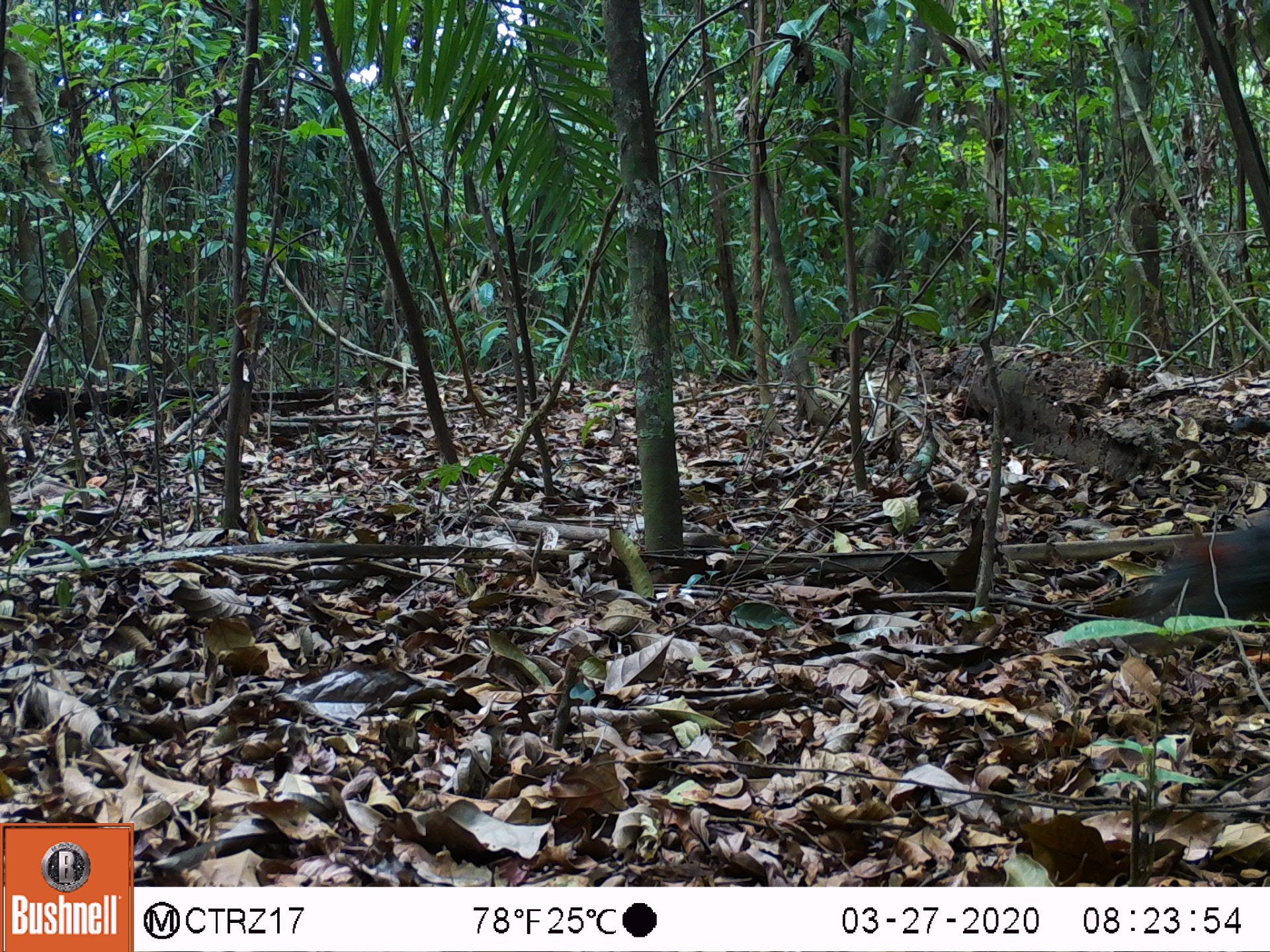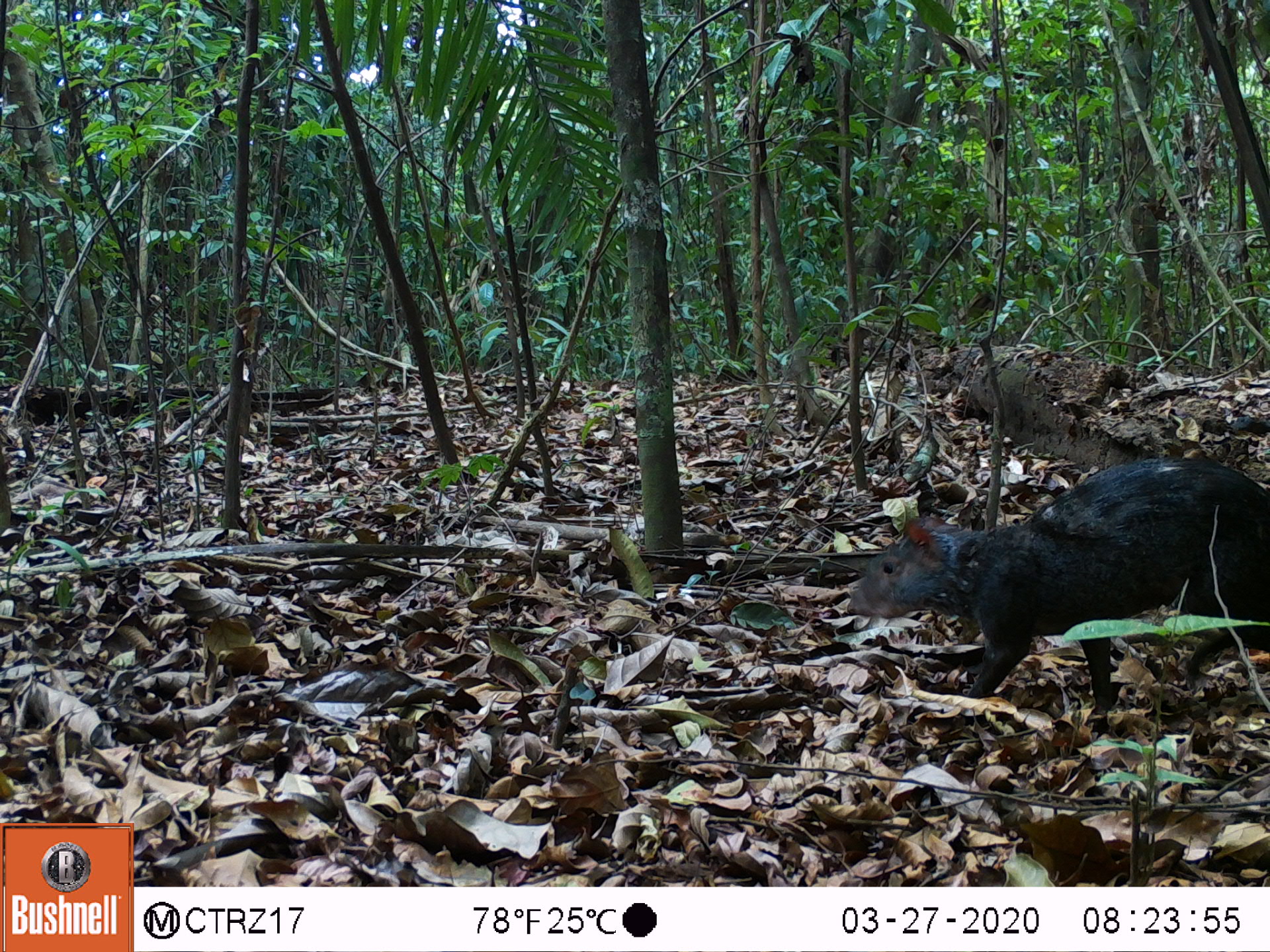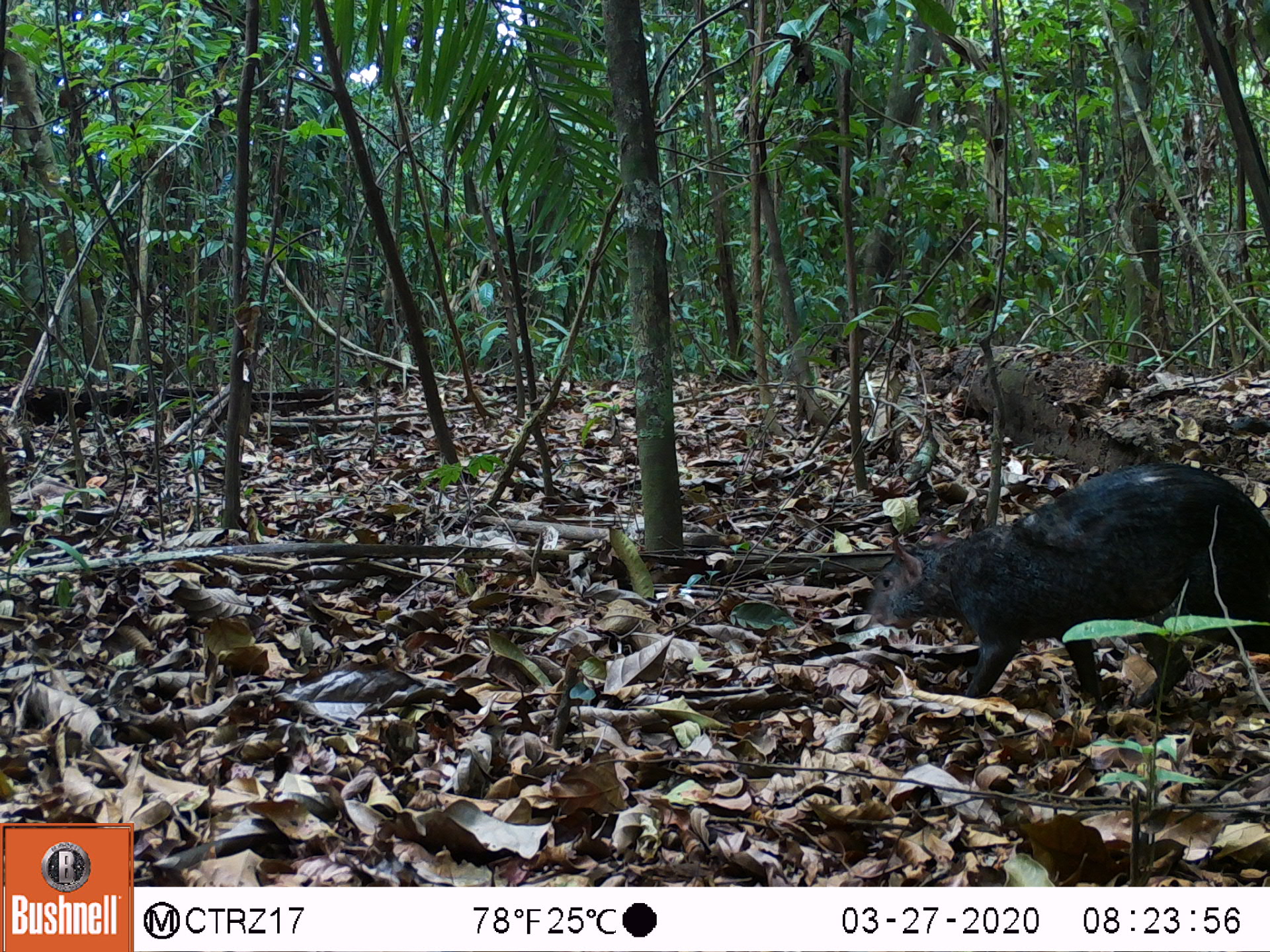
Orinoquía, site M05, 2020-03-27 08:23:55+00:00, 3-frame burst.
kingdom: Animalia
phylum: Chordata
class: Mammalia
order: Rodentia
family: Dasyproctidae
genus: Dasyprocta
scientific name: Dasyprocta fuliginosa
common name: black agouti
Black agouti (Dasyprocta fuliginosa).